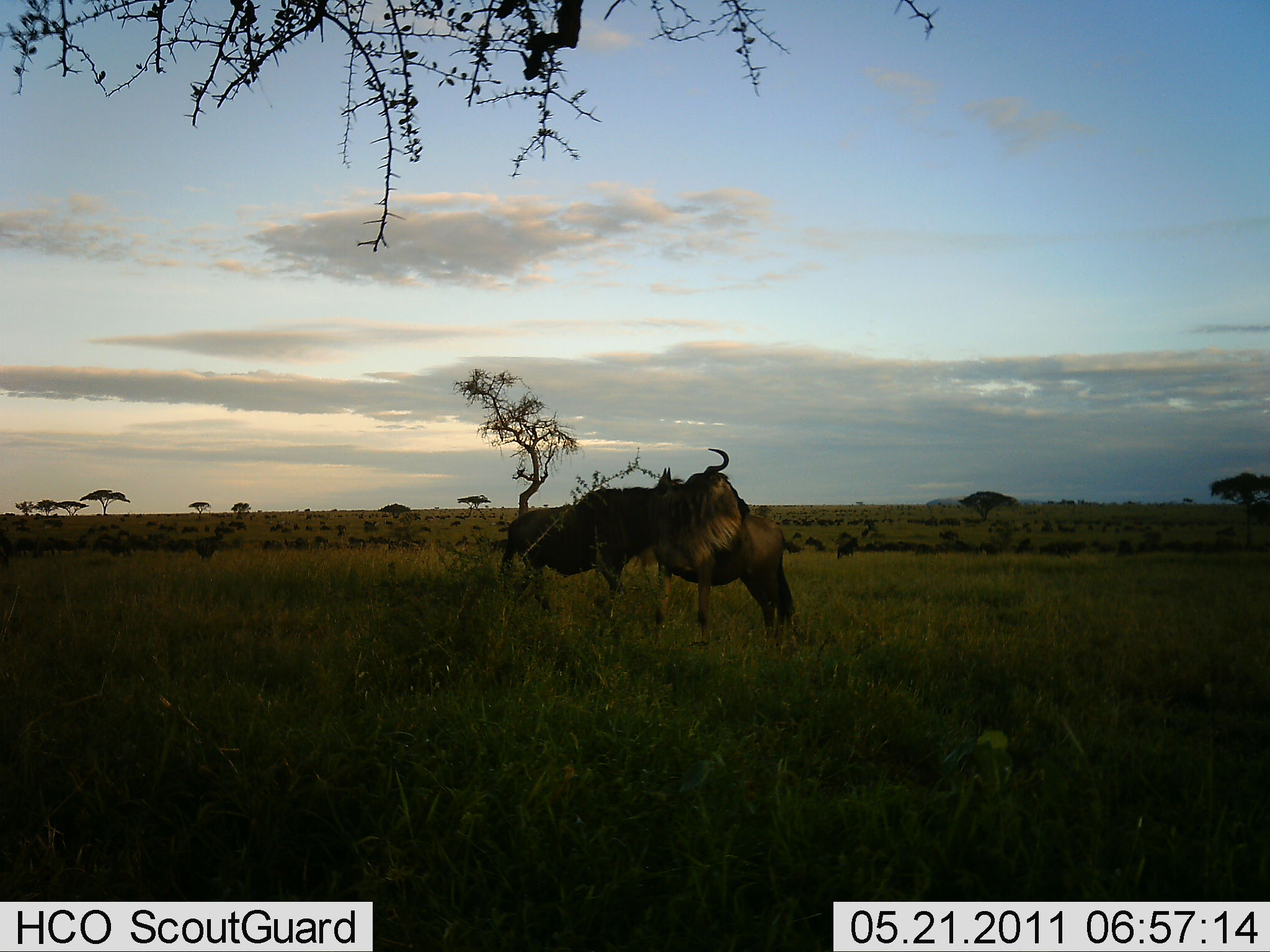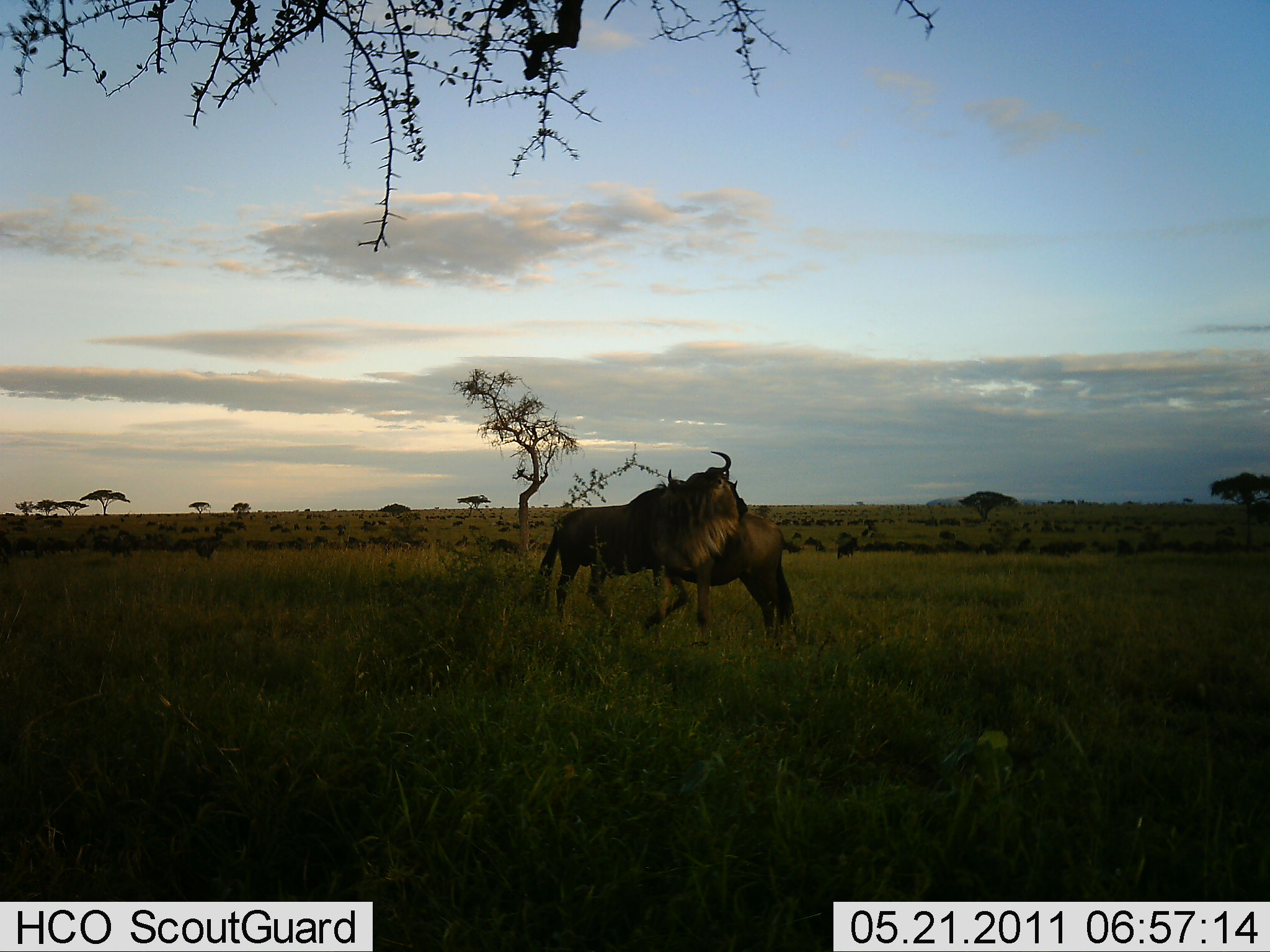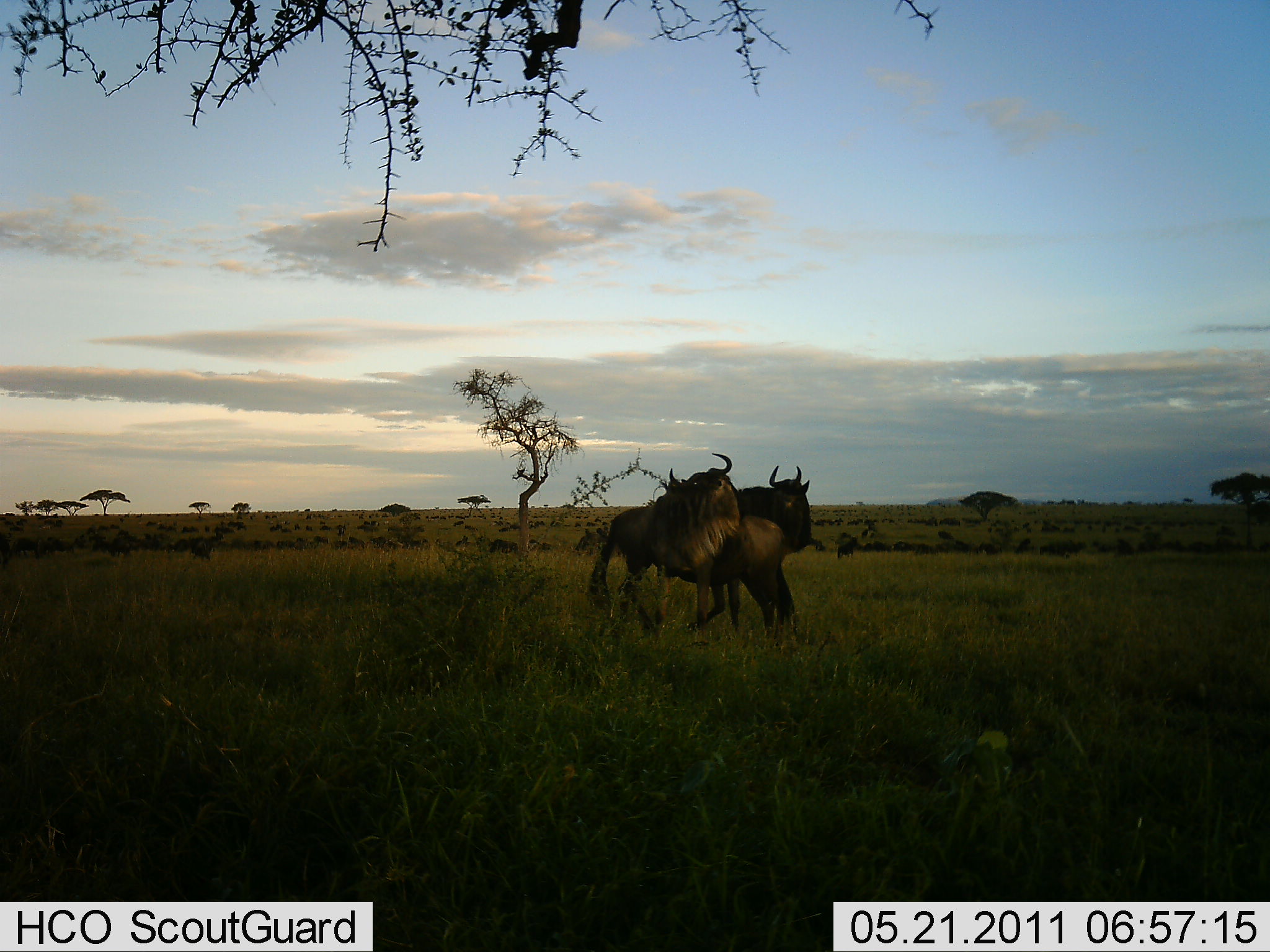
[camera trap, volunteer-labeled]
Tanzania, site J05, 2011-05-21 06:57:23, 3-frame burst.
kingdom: Animalia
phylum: Chordata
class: Mammalia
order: Artiodactyla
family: Bovidae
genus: Connochaetes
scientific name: Connochaetes taurinus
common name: blue wildebeest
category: wildebeest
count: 2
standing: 80%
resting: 0%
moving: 50%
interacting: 20%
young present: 0%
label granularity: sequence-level